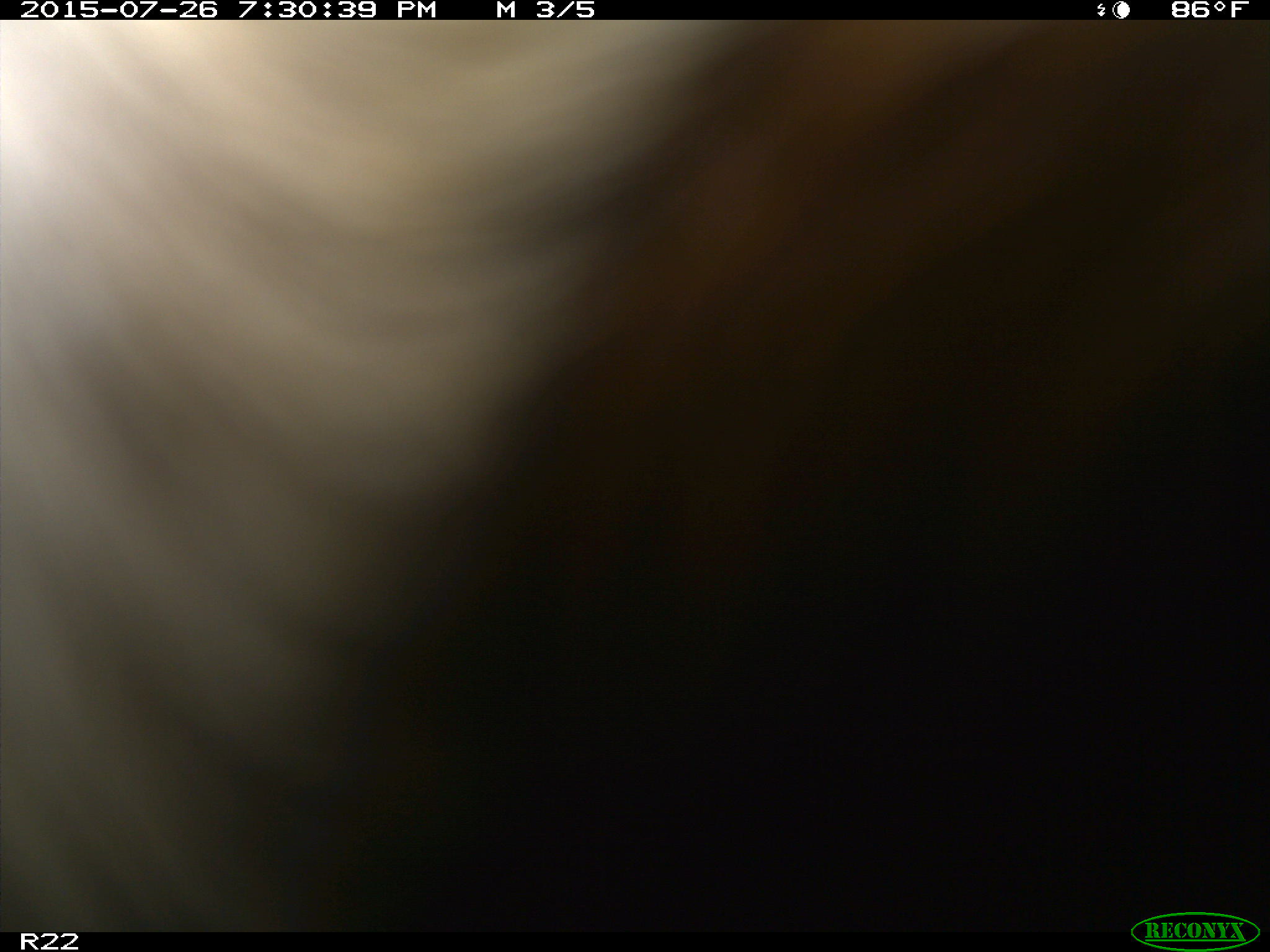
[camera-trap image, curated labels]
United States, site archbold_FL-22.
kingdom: Animalia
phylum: Chordata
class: Mammalia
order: Artiodactyla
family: Bovidae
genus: Bos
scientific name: Bos taurus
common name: domestic cow